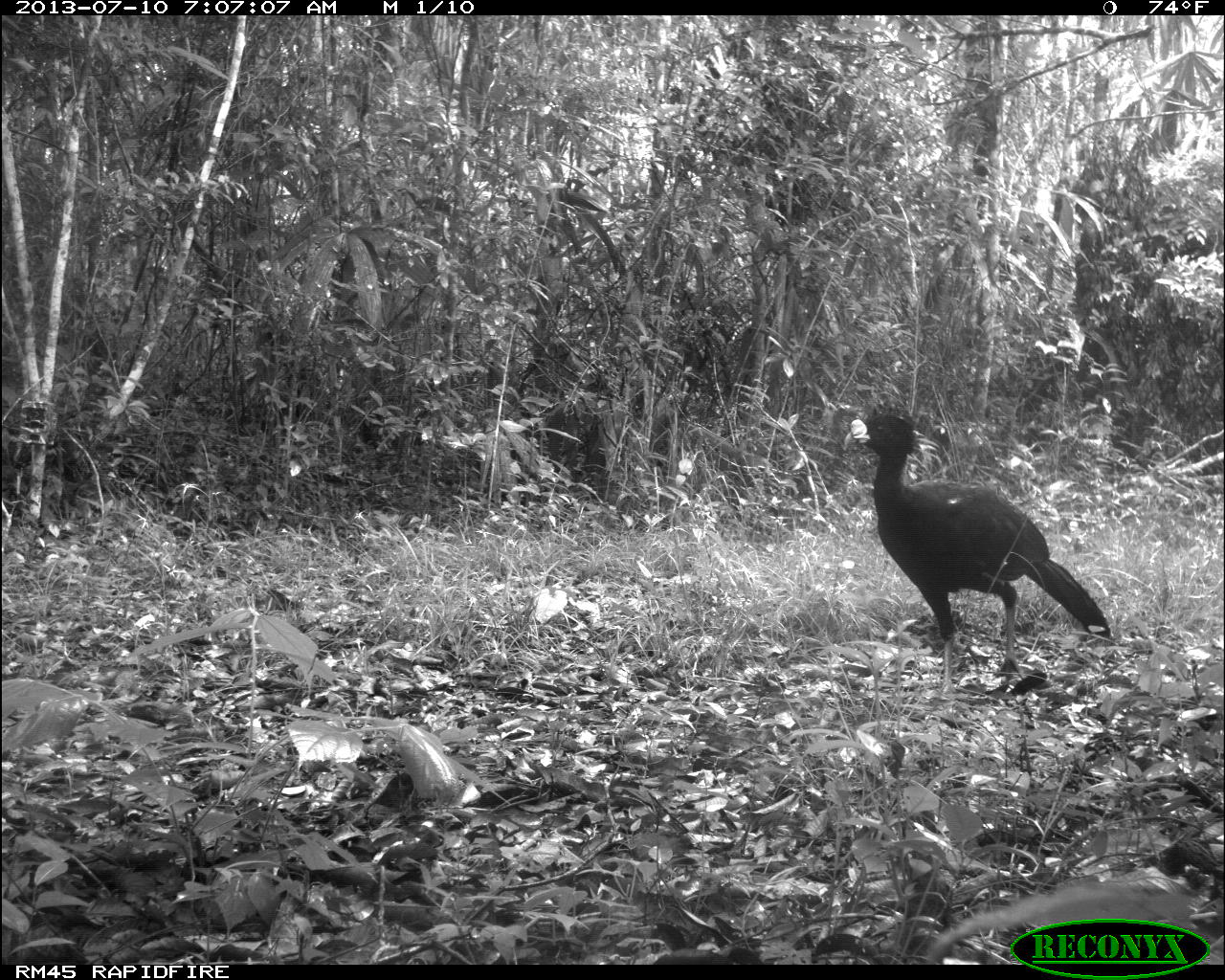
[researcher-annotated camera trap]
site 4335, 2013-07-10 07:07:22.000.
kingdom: Animalia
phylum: Chordata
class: Aves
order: Galliformes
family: Cracidae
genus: Crax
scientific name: Crax rubra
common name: great curassow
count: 1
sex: male